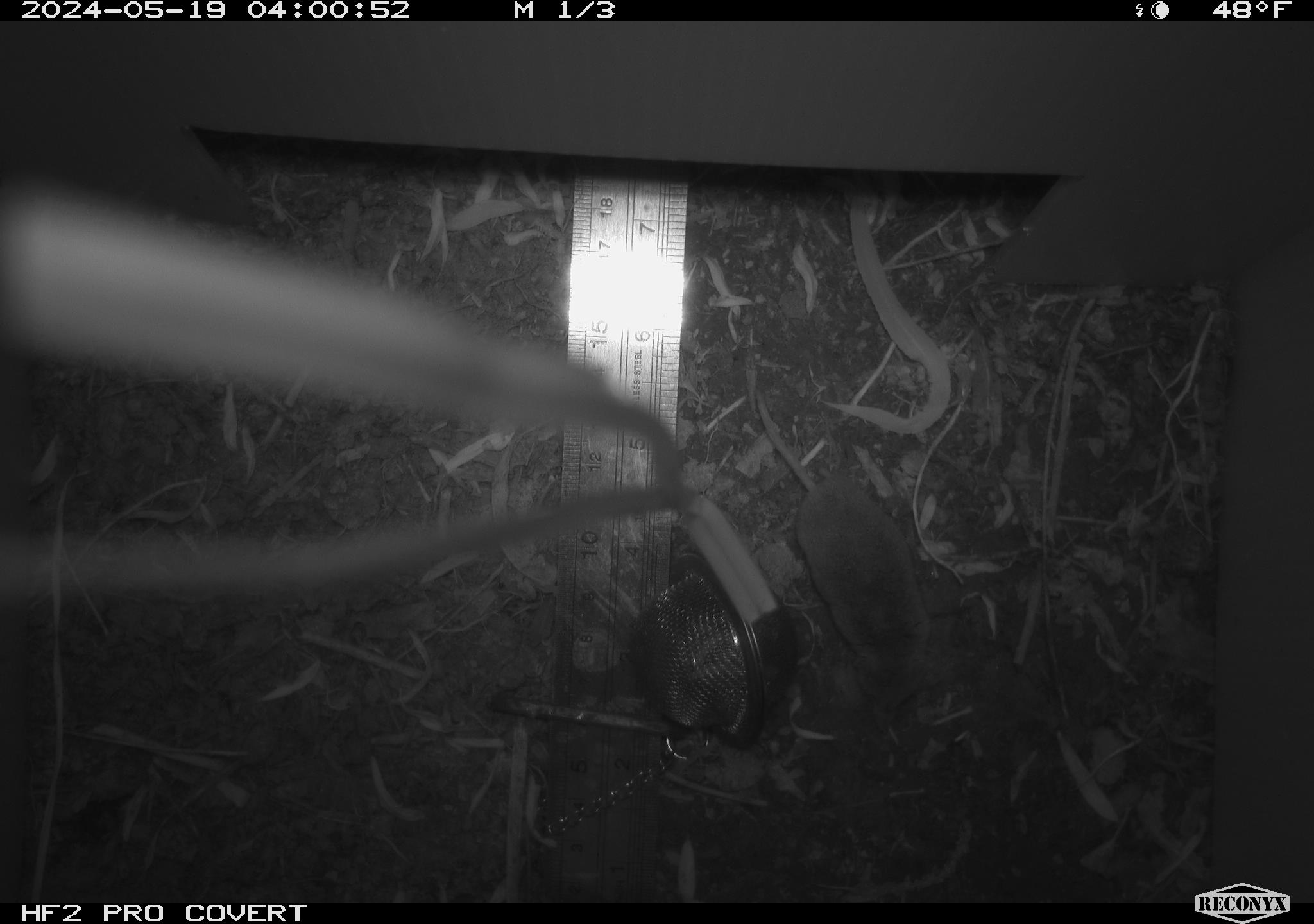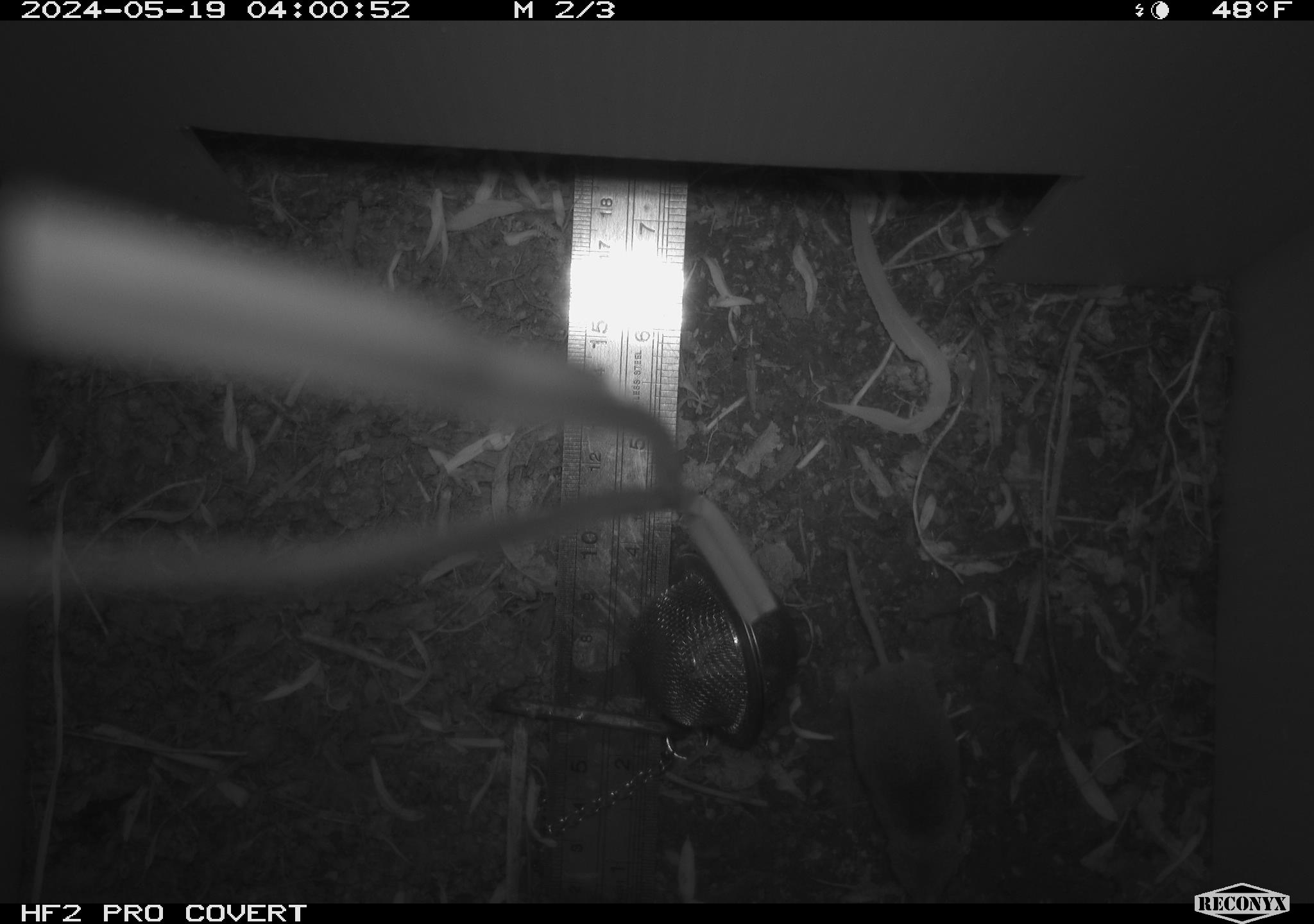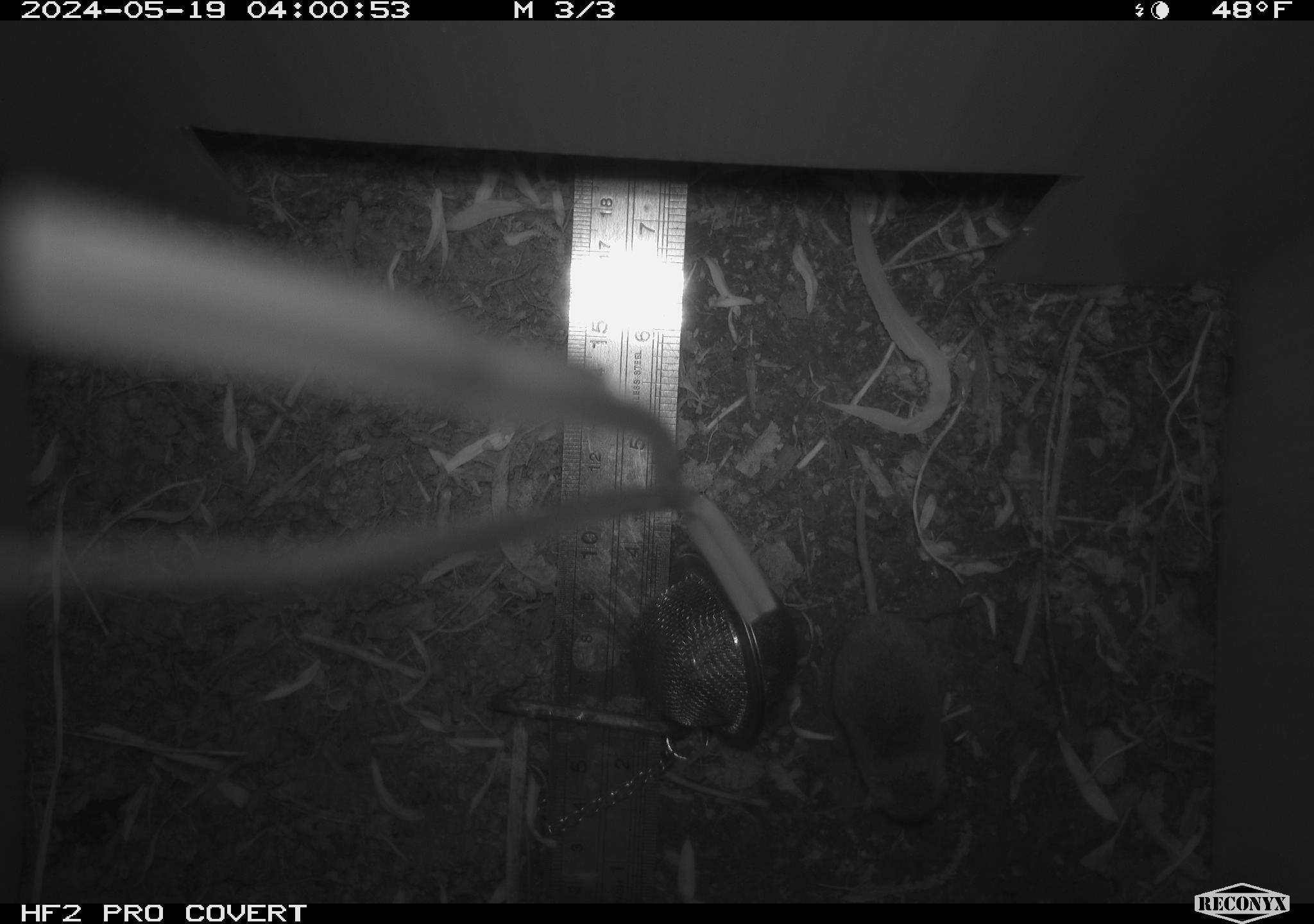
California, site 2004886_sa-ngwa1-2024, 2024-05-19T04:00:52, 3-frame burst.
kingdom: Animalia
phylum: Chordata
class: Mammalia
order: Eulipotyphla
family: Soricidae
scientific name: Soricidae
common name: shrews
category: soricidae family